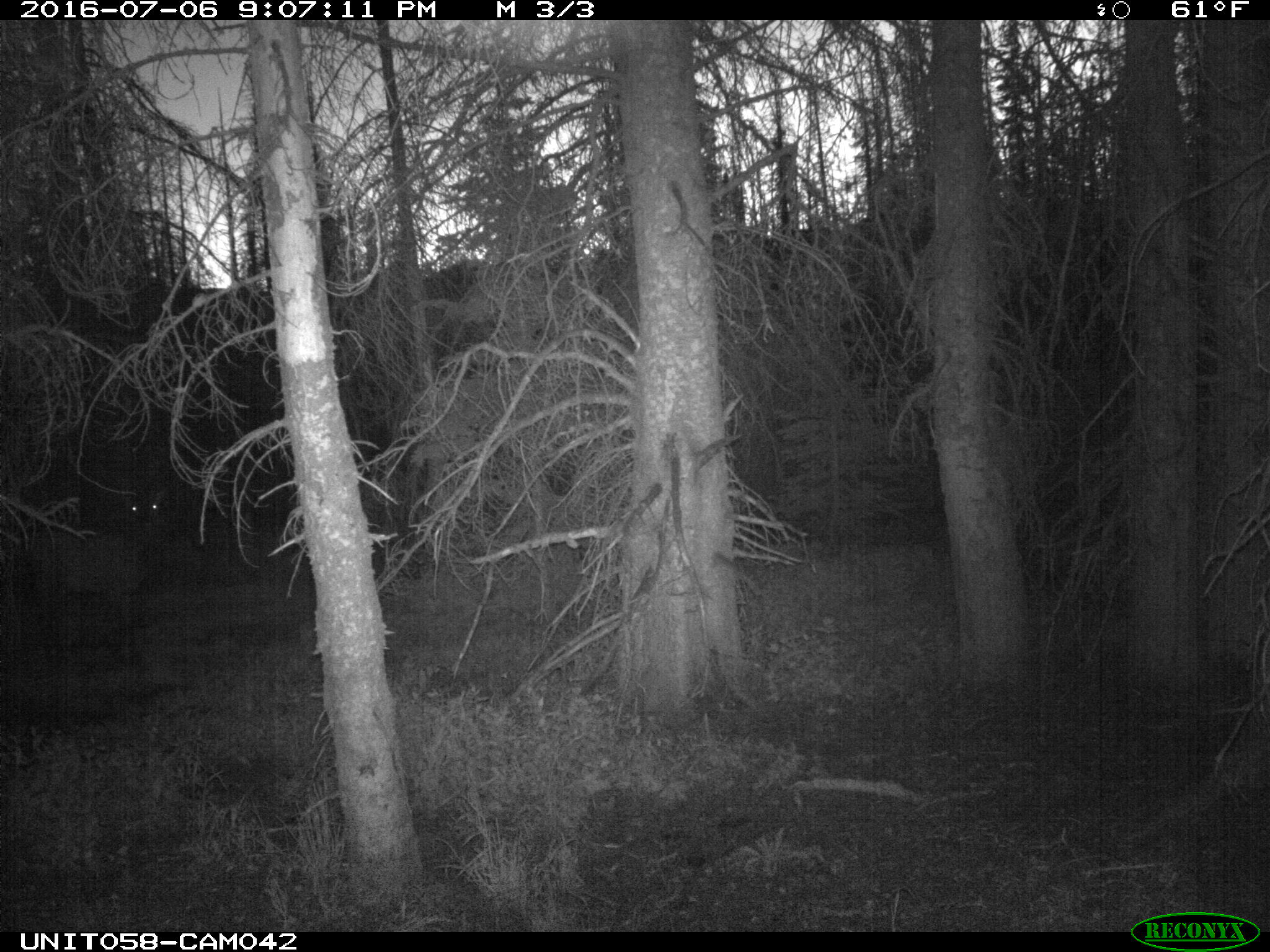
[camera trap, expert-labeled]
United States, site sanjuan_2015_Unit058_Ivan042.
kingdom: Animalia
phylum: Chordata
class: Mammalia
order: Artiodactyla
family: Cervidae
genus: Cervus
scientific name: Cervus elaphus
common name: red deer